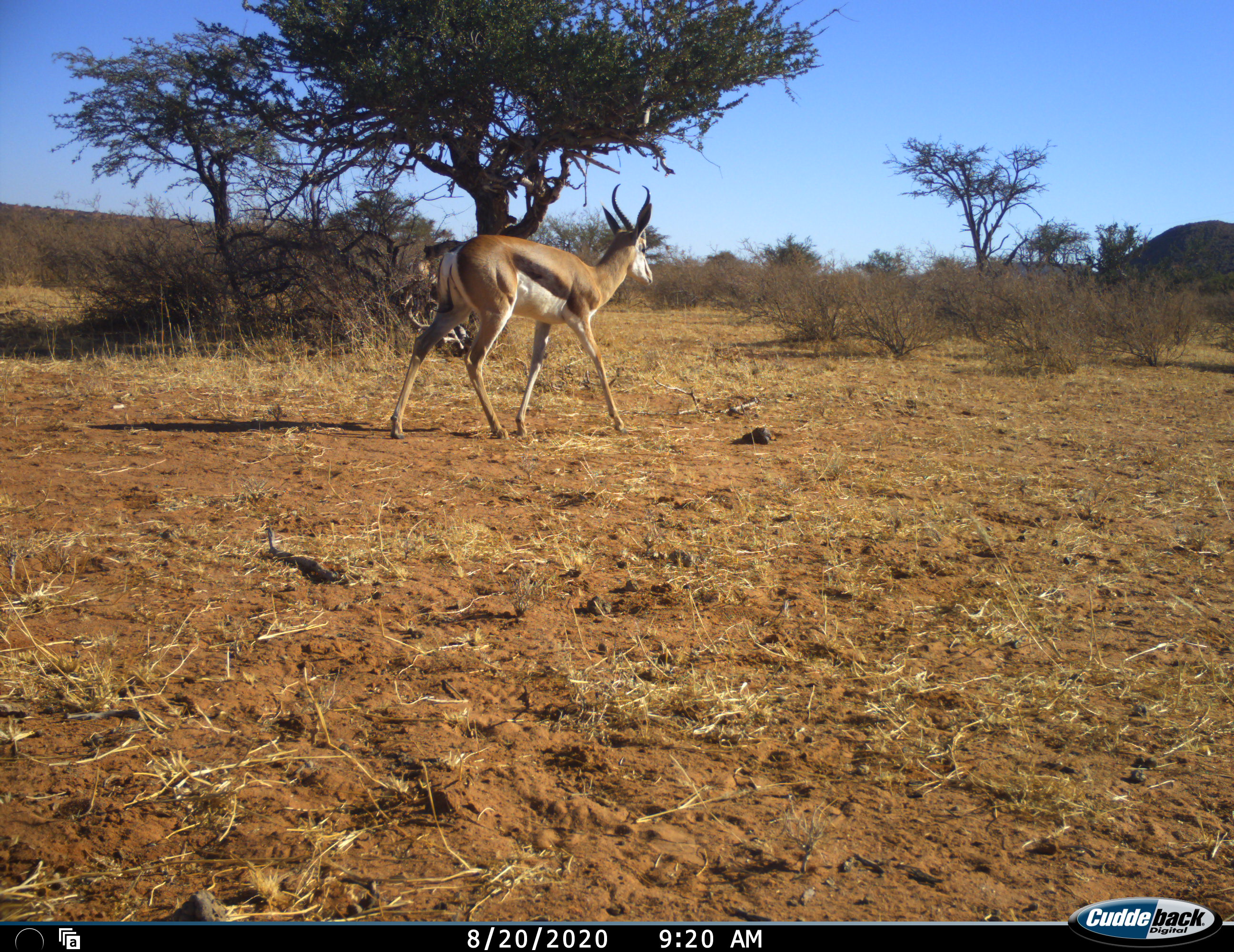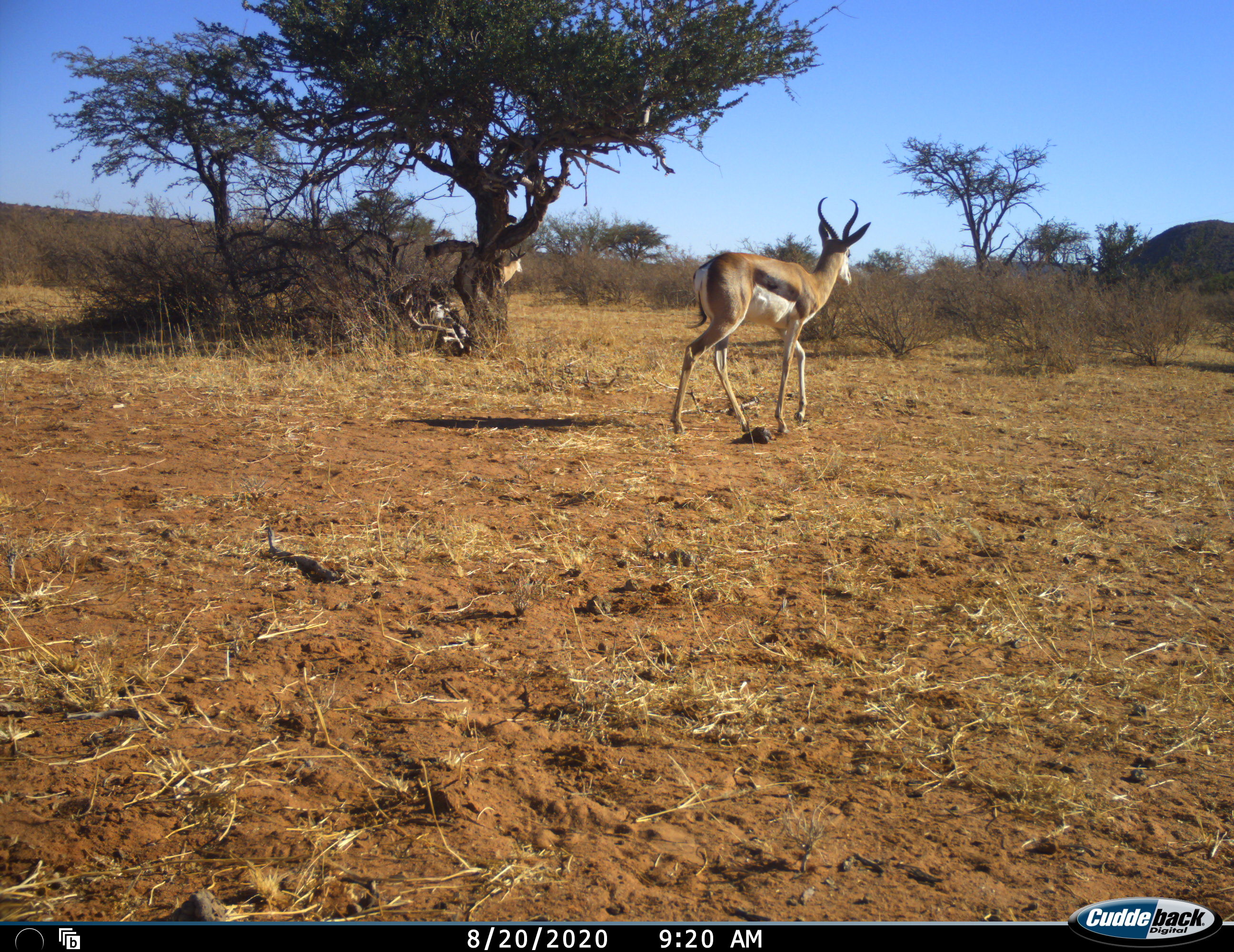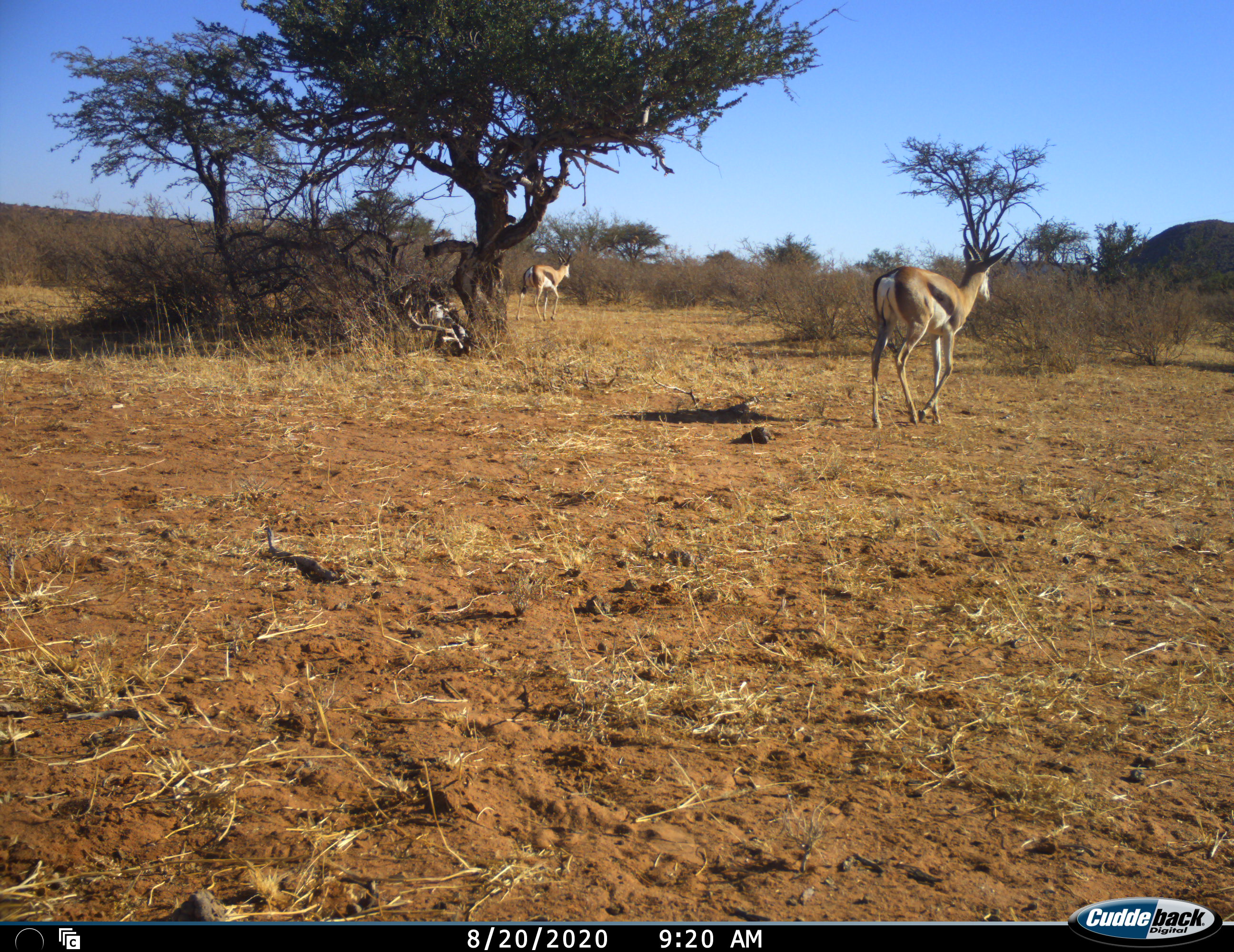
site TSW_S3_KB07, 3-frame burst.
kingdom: Animalia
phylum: Chordata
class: Mammalia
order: Artiodactyla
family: Bovidae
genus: Antidorcas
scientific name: Antidorcas marsupialis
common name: springbok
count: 2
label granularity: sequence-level